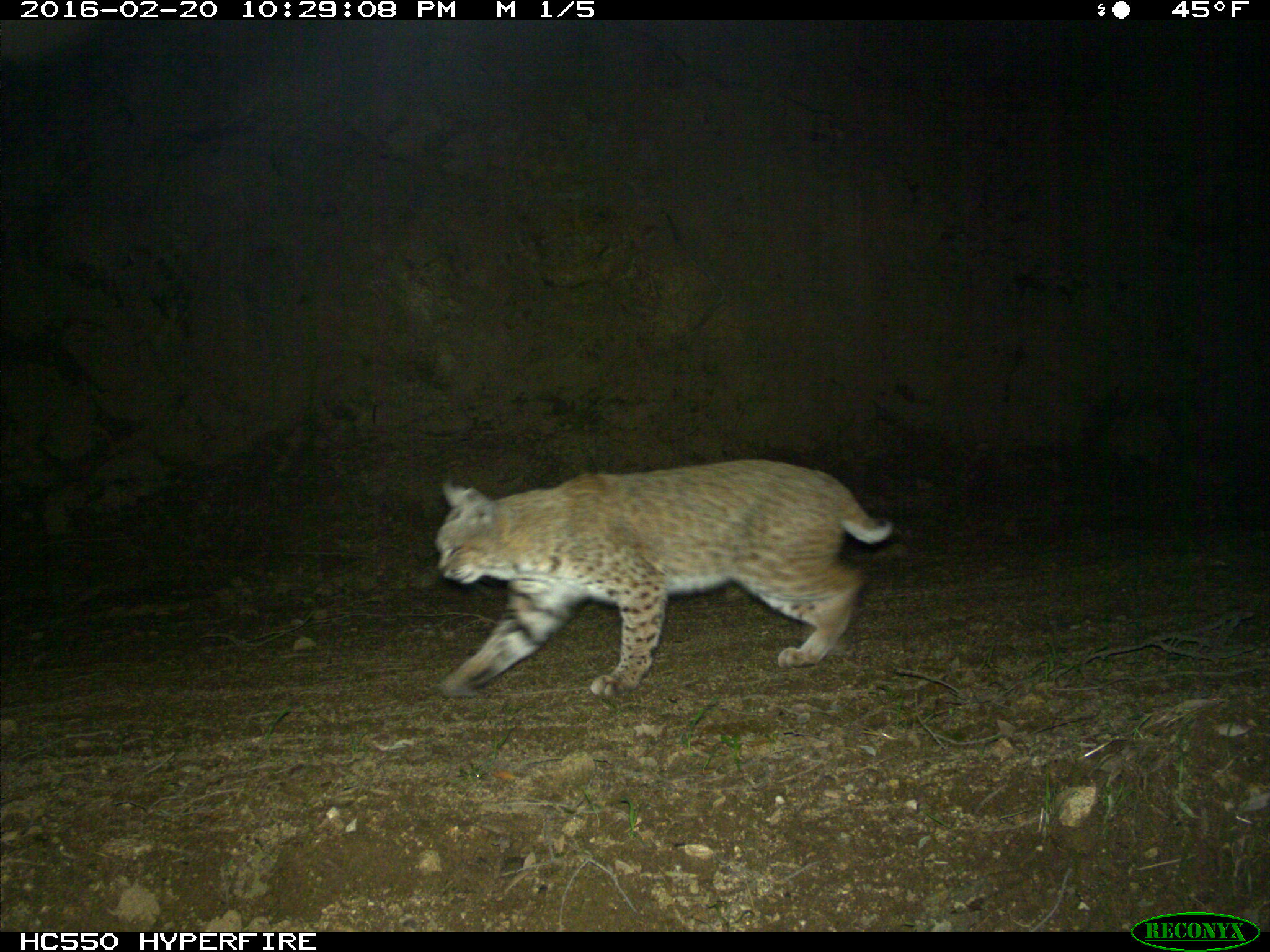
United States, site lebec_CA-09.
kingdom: Animalia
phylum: Chordata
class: Mammalia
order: Carnivora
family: Felidae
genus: Lynx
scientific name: Lynx rufus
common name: bobcat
Lynx rufus (bobcat).